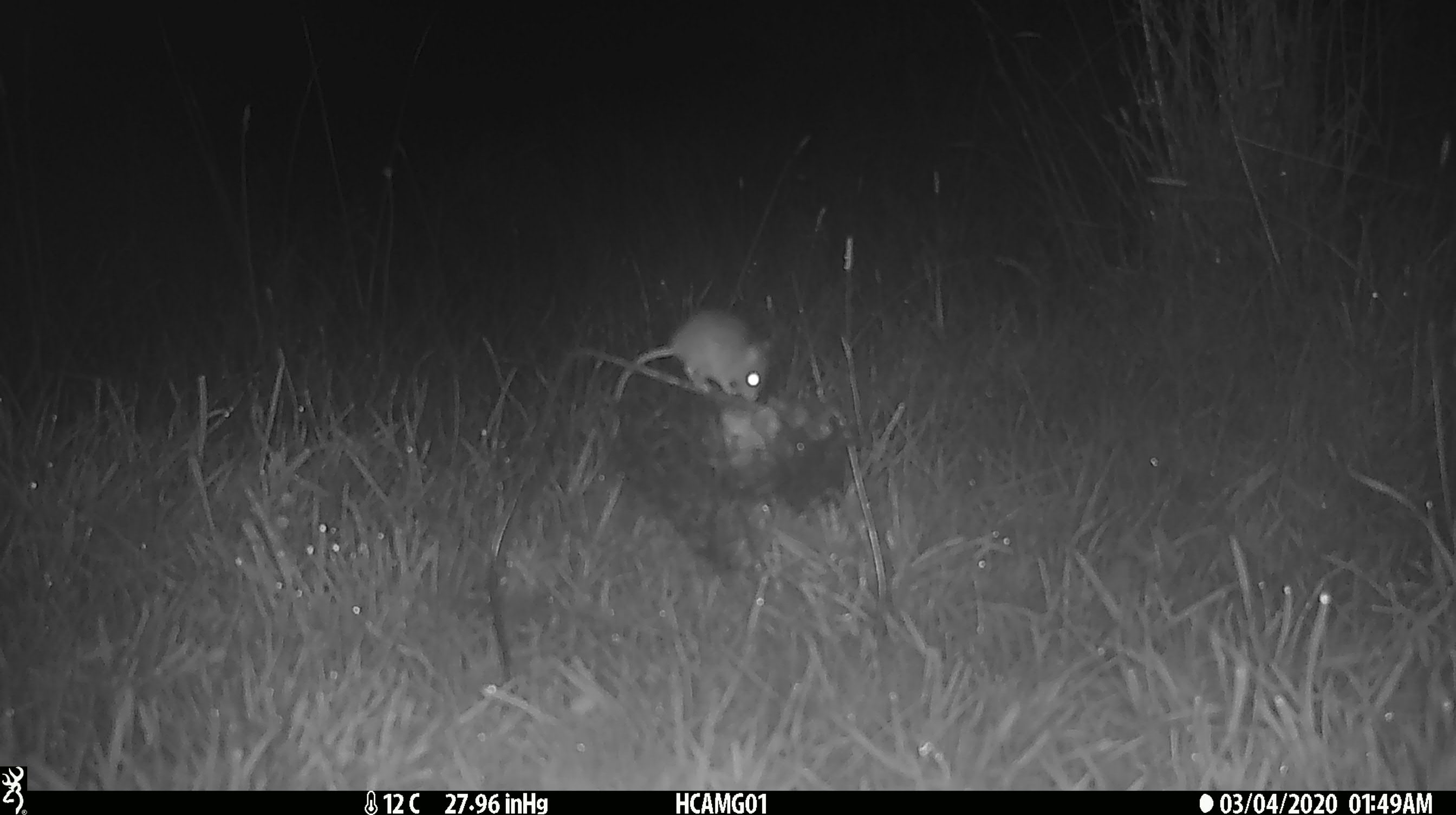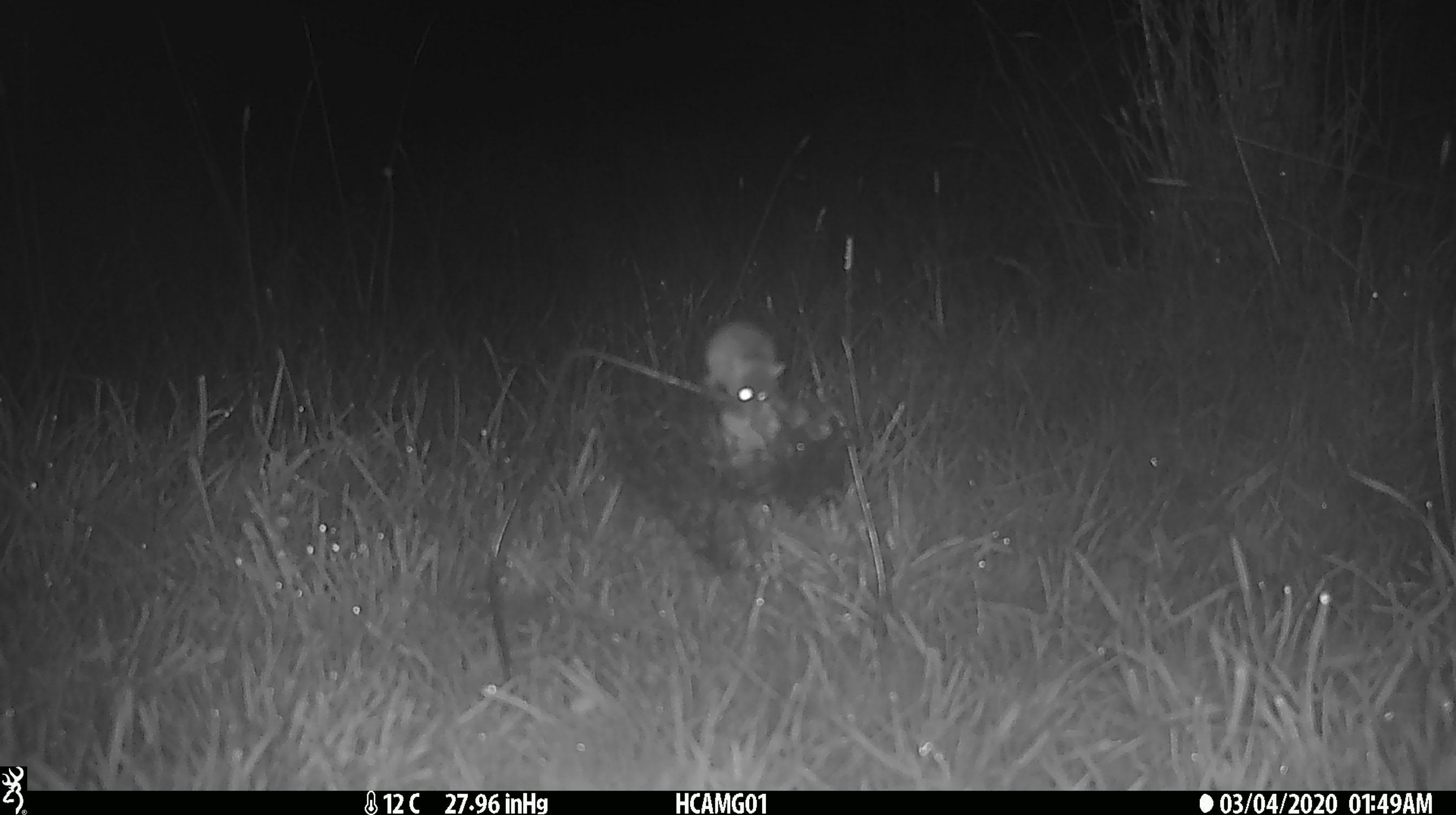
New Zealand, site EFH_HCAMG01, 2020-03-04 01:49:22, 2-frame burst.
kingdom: Animalia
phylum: Chordata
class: Mammalia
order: Rodentia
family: Muridae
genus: Mus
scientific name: Mus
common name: mouse